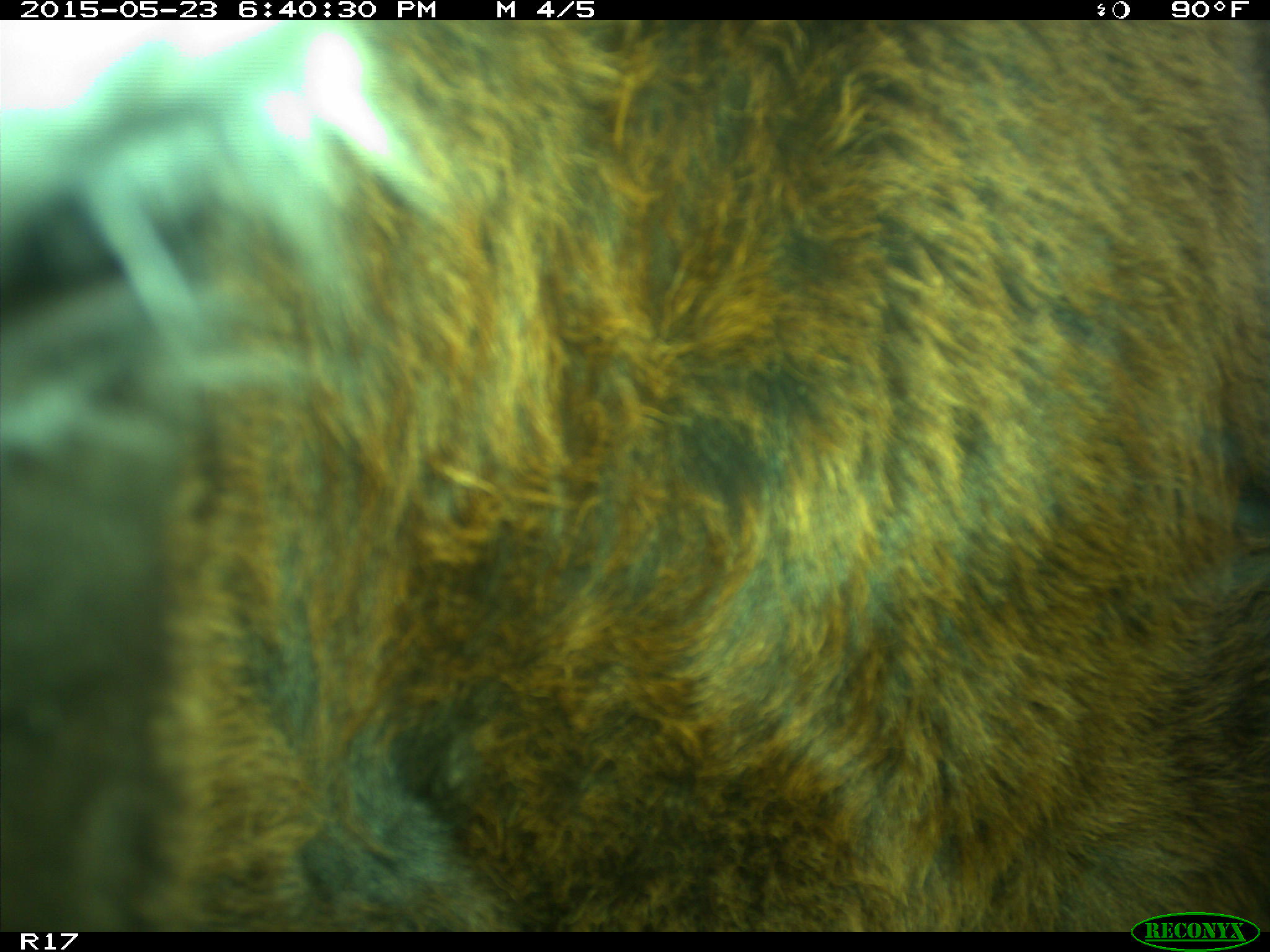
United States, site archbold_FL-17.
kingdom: Animalia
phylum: Chordata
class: Mammalia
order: Artiodactyla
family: Bovidae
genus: Bos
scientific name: Bos taurus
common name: domestic cow